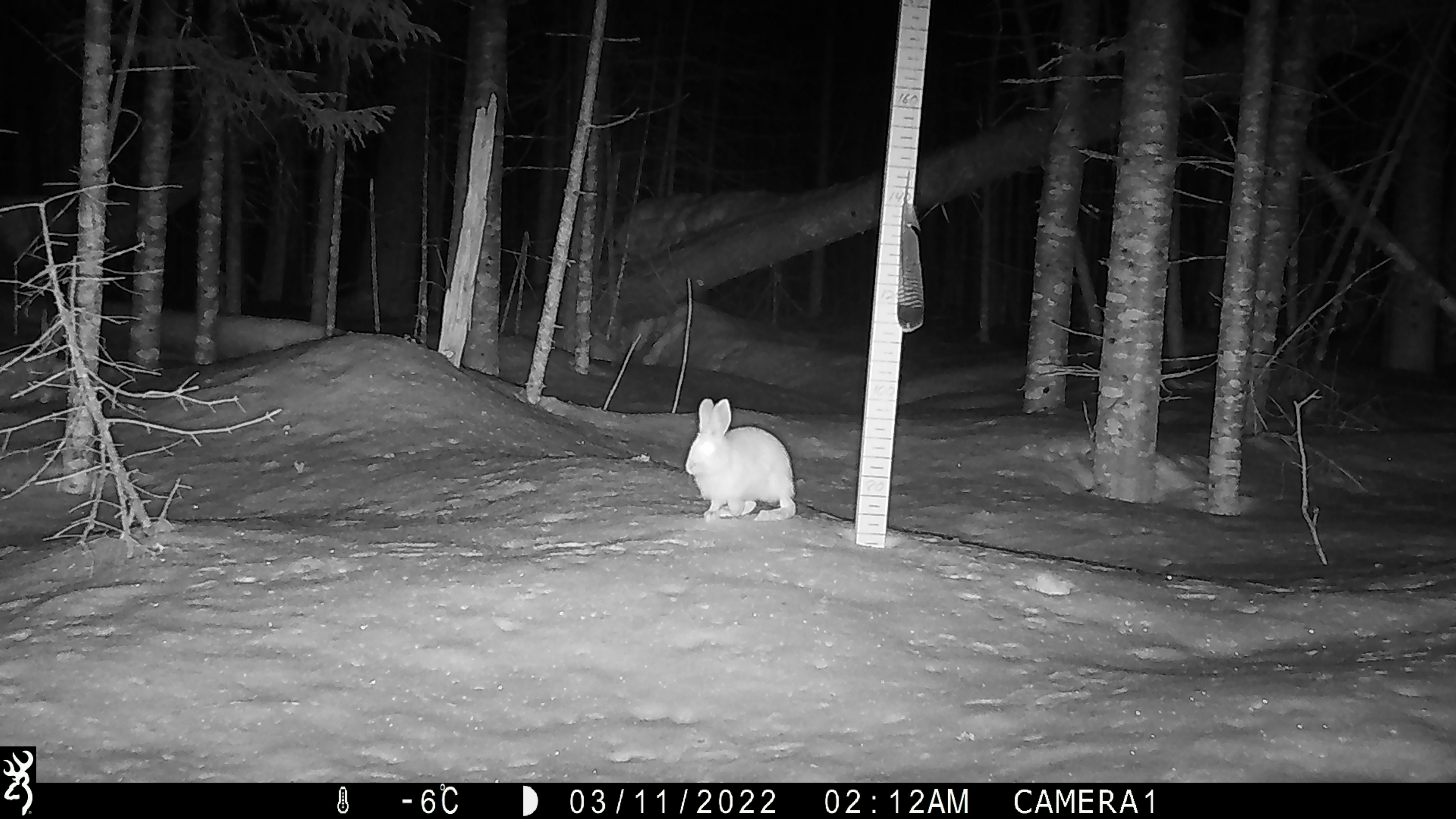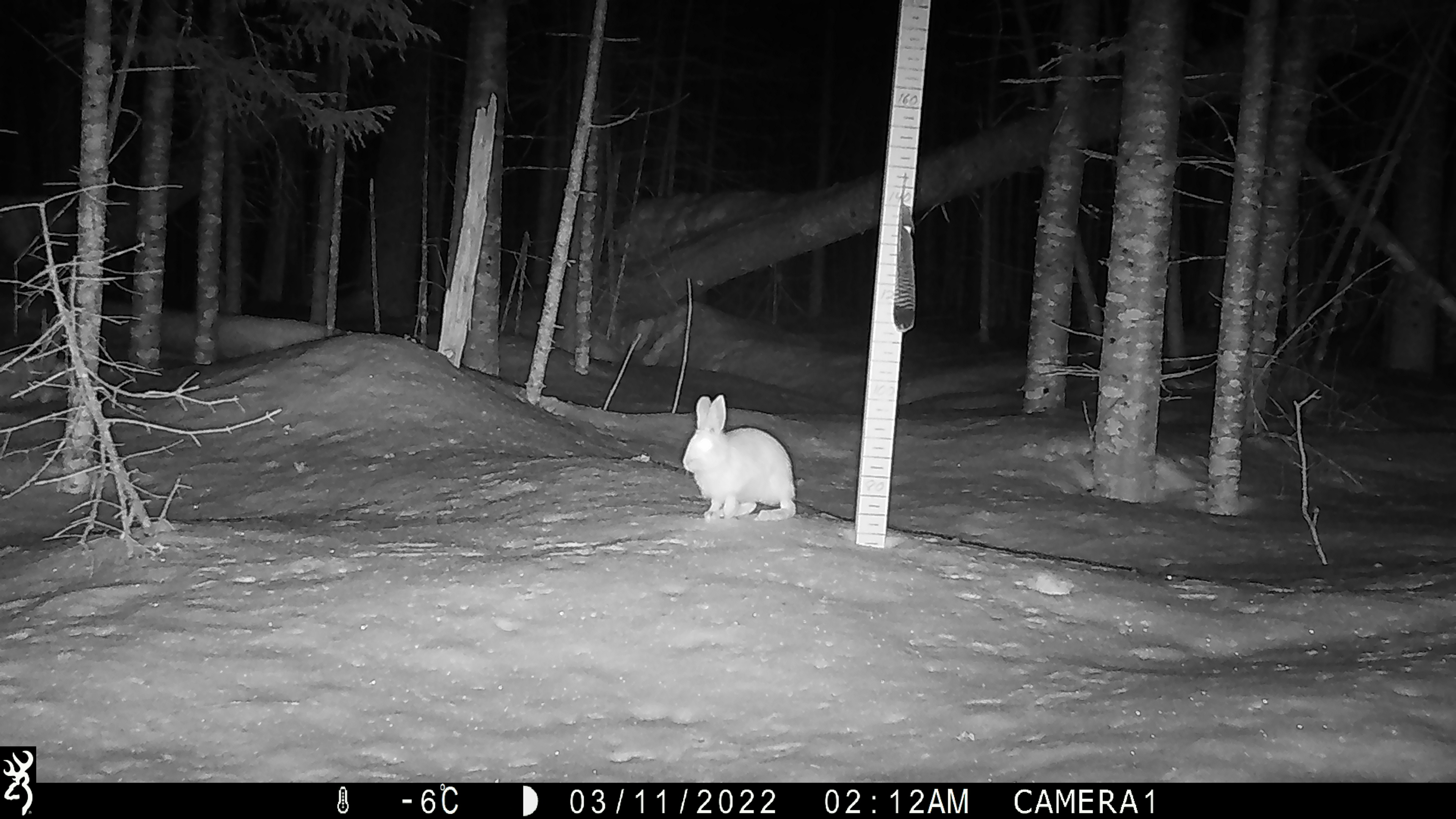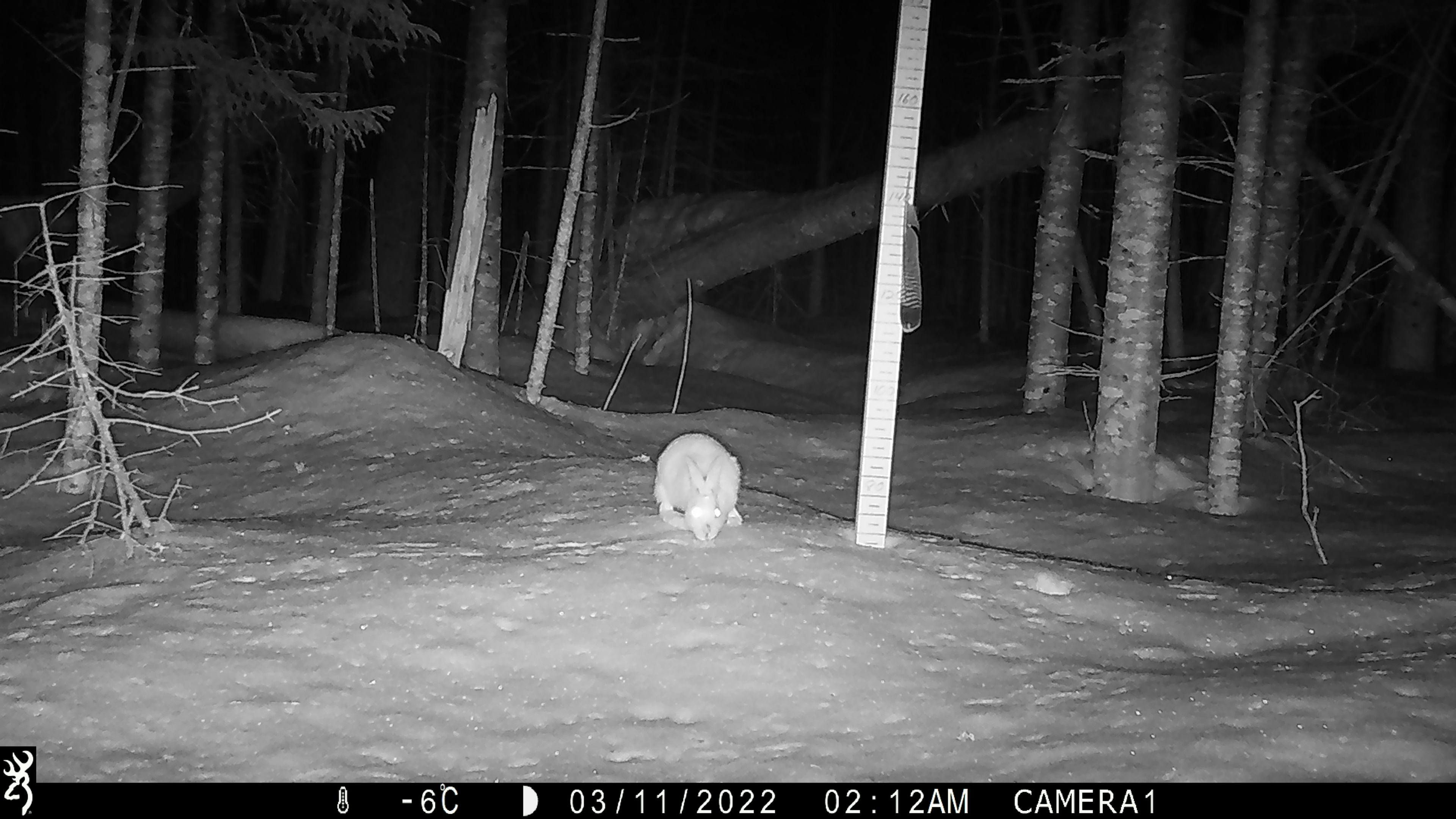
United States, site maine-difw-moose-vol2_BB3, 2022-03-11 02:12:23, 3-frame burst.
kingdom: Animalia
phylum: Chordata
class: Mammalia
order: Lagomorpha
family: Leporidae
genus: Lepus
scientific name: Lepus americanus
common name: snowshoe hare